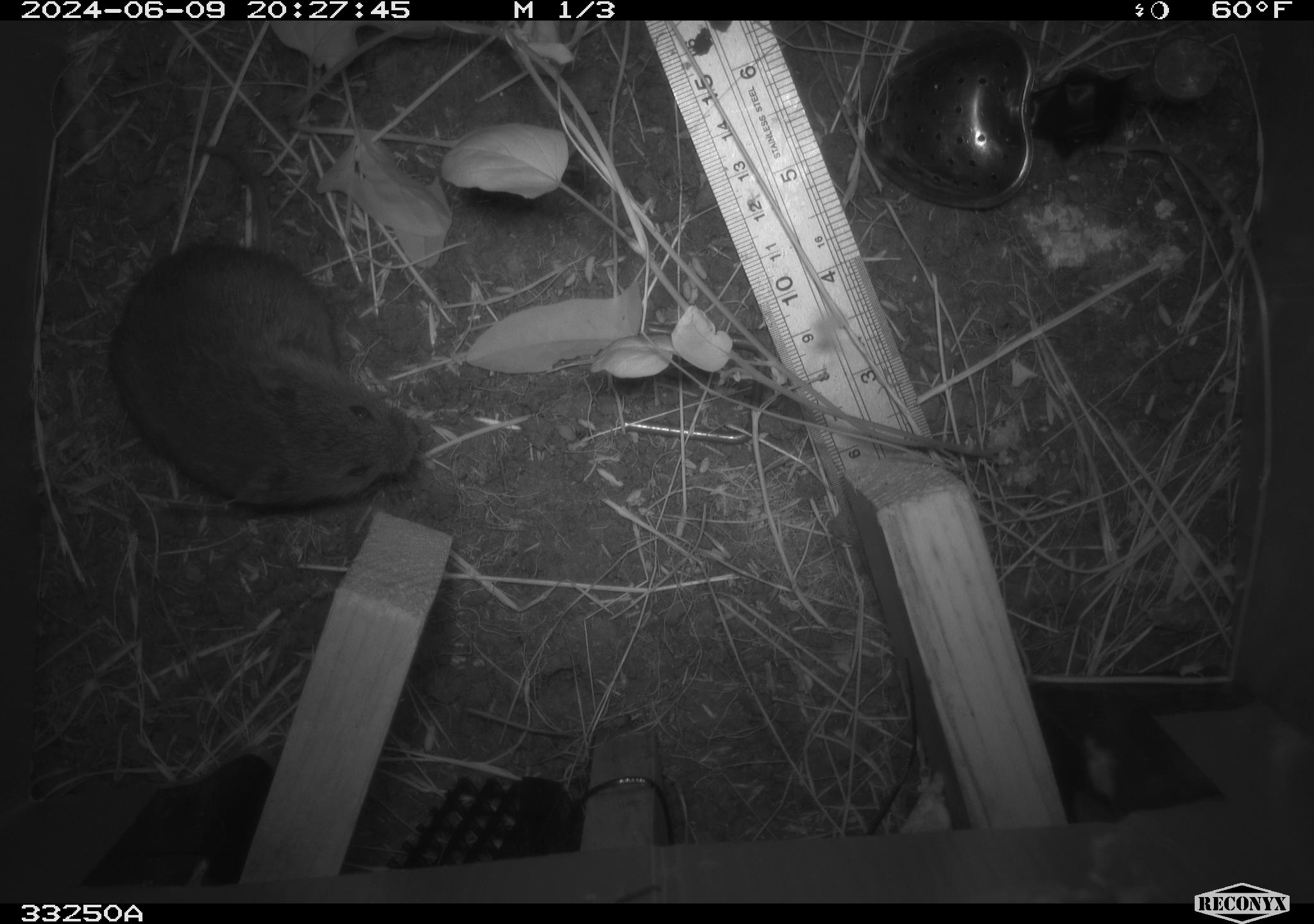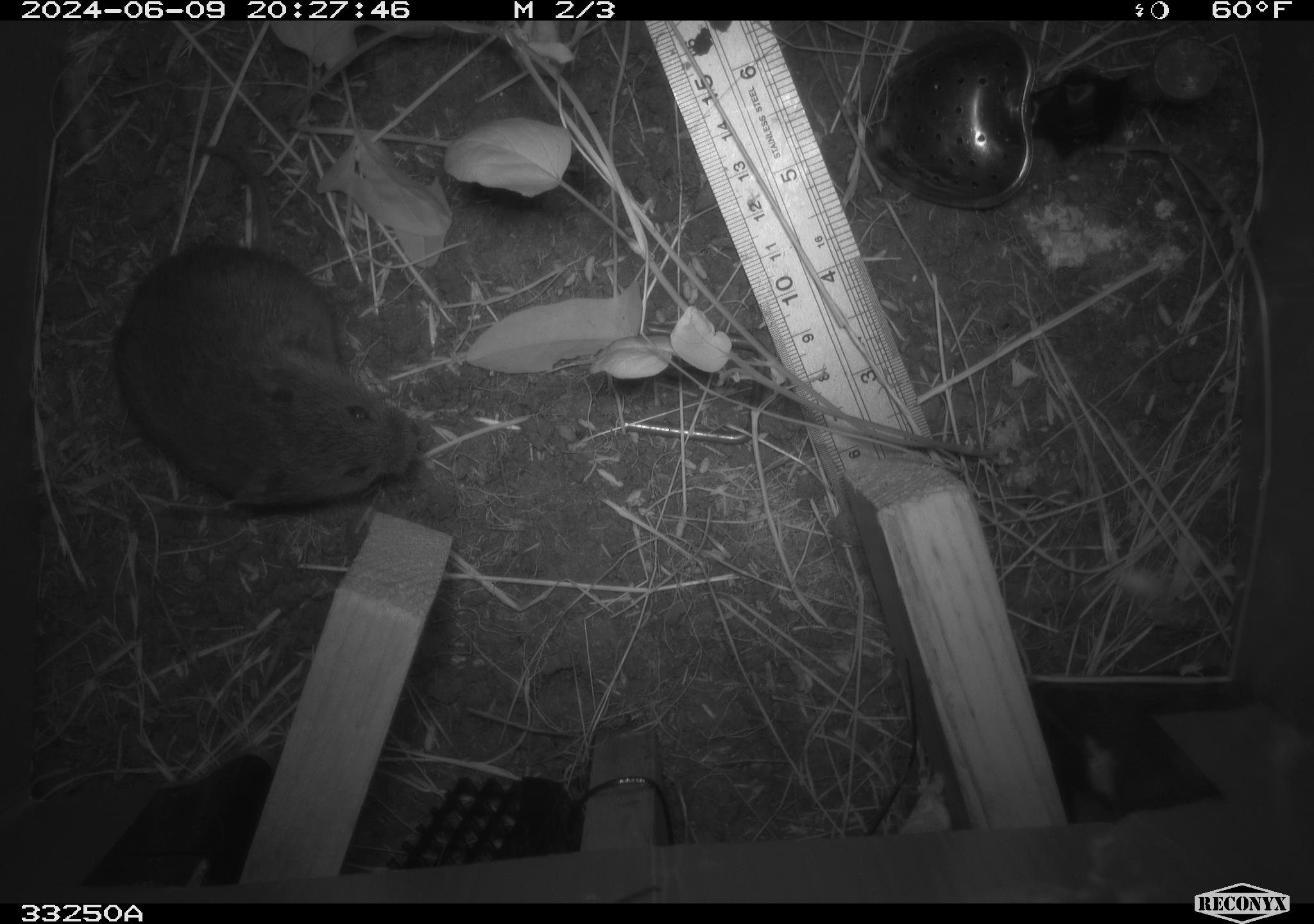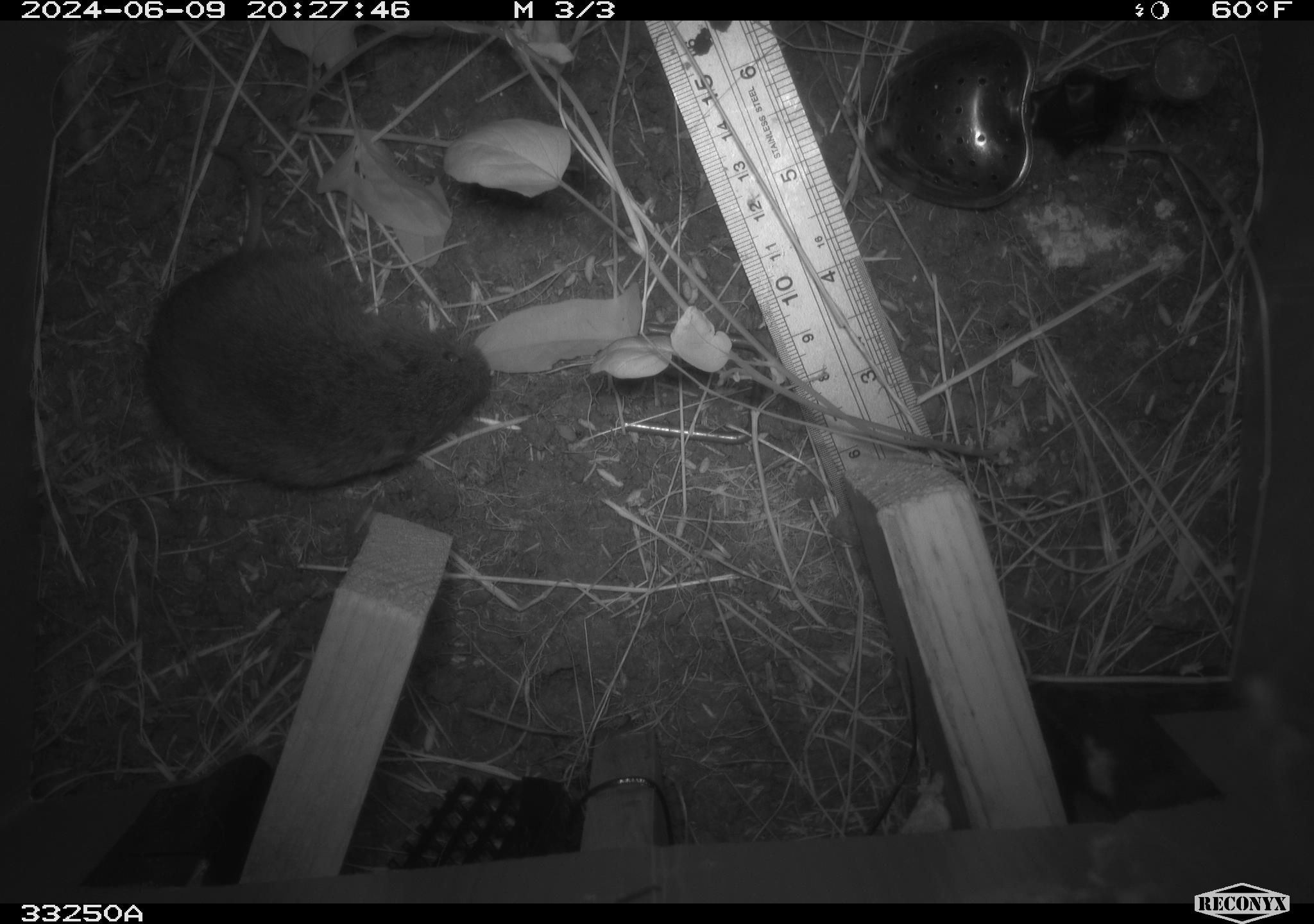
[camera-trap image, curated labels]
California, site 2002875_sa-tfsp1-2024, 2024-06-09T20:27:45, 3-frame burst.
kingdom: Animalia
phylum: Chordata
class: Mammalia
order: Rodentia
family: Cricetidae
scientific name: Arvicolinae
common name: voles, lemmings, and muskrats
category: arvicolinae subfamily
Arvicolinae subfamily (voles, lemmings, and muskrats) (Arvicolinae).